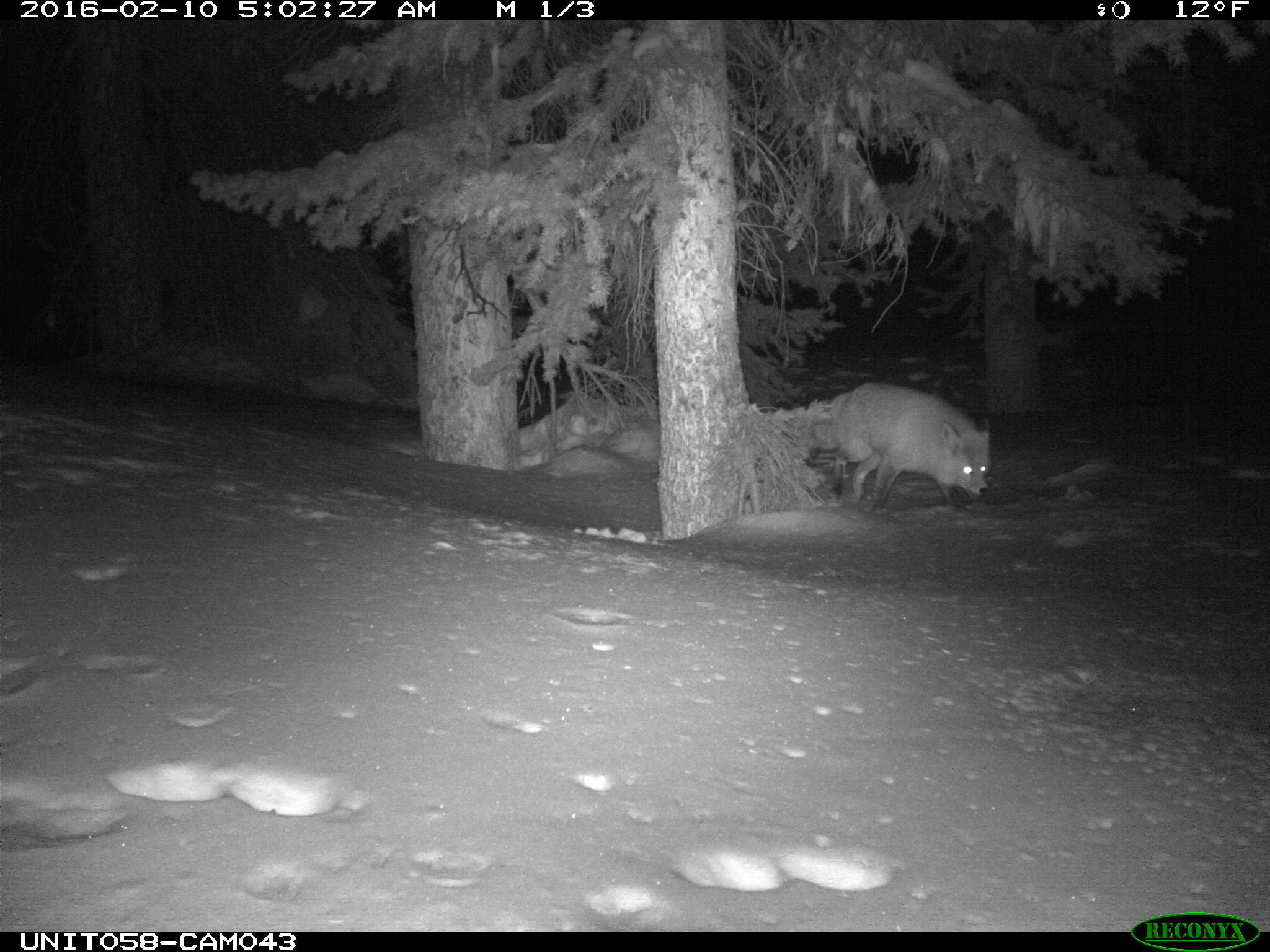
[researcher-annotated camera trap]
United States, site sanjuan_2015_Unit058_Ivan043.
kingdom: Animalia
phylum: Chordata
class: Mammalia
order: Carnivora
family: Canidae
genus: Vulpes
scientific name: Vulpes vulpes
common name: red fox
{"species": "Vulpes vulpes (red fox)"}